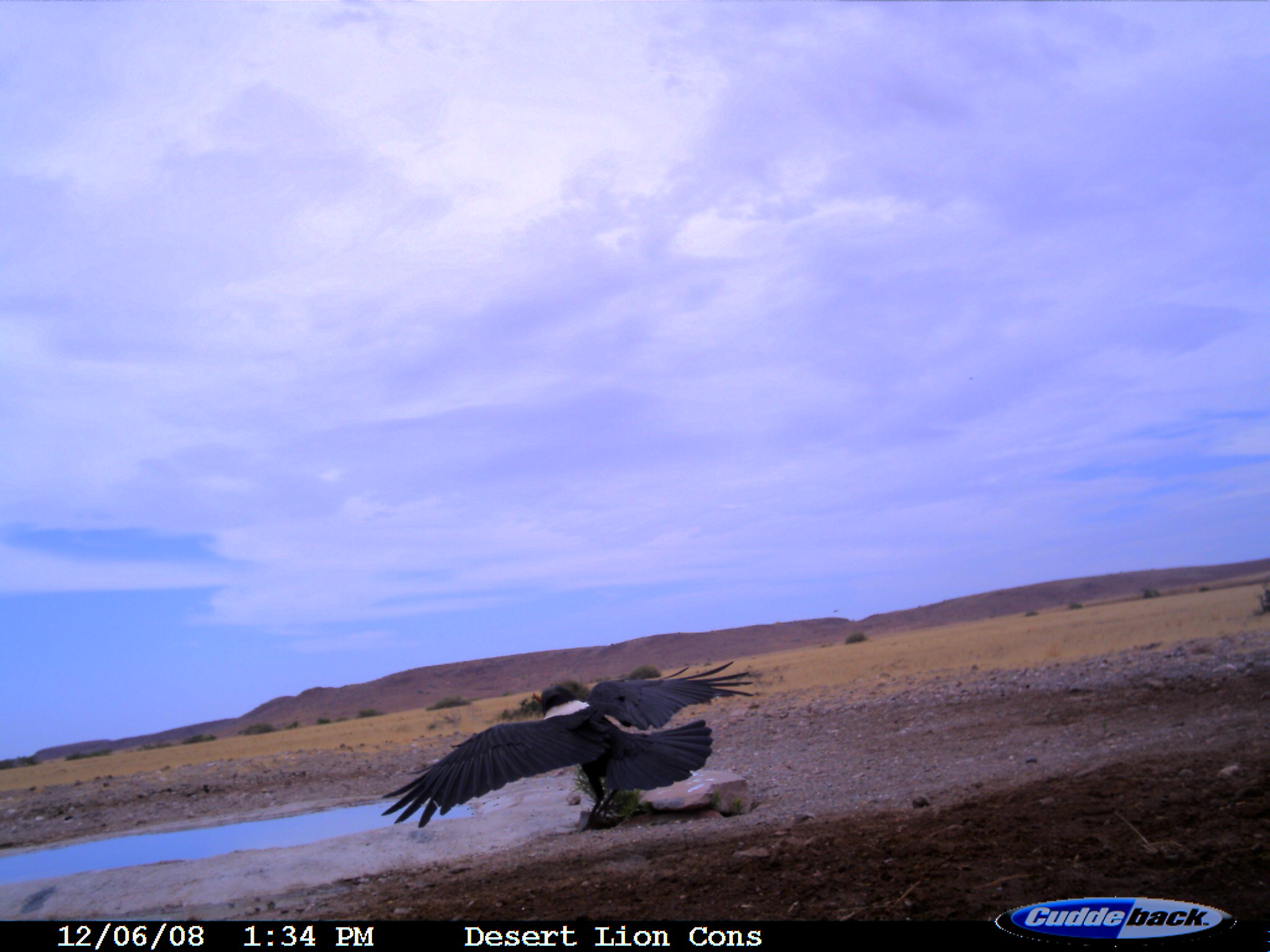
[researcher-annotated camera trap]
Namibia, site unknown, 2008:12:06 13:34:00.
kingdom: Animalia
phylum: Chordata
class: Aves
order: Passeriformes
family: Corvidae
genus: Corvus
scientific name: Corvus albus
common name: pied crow